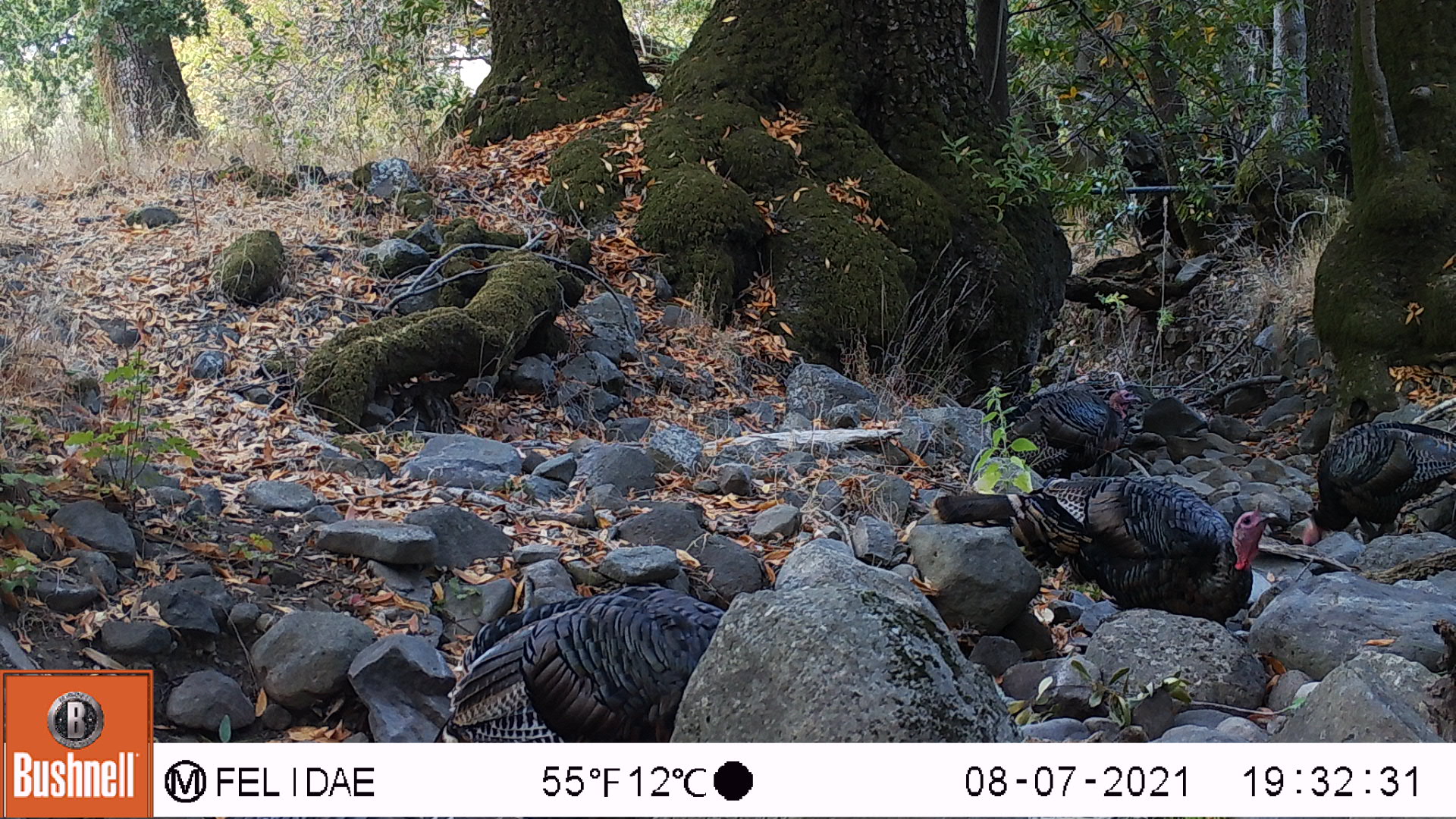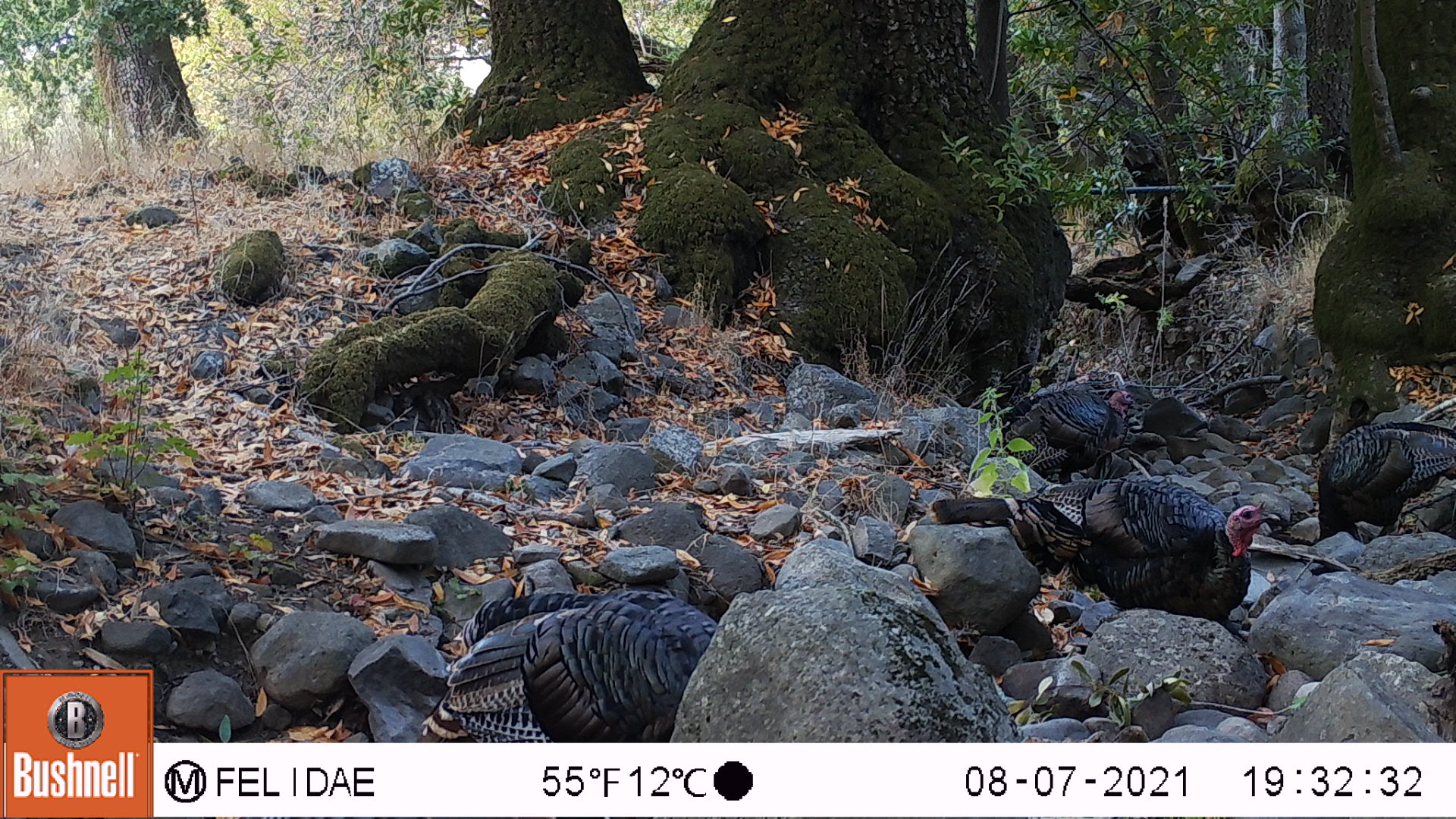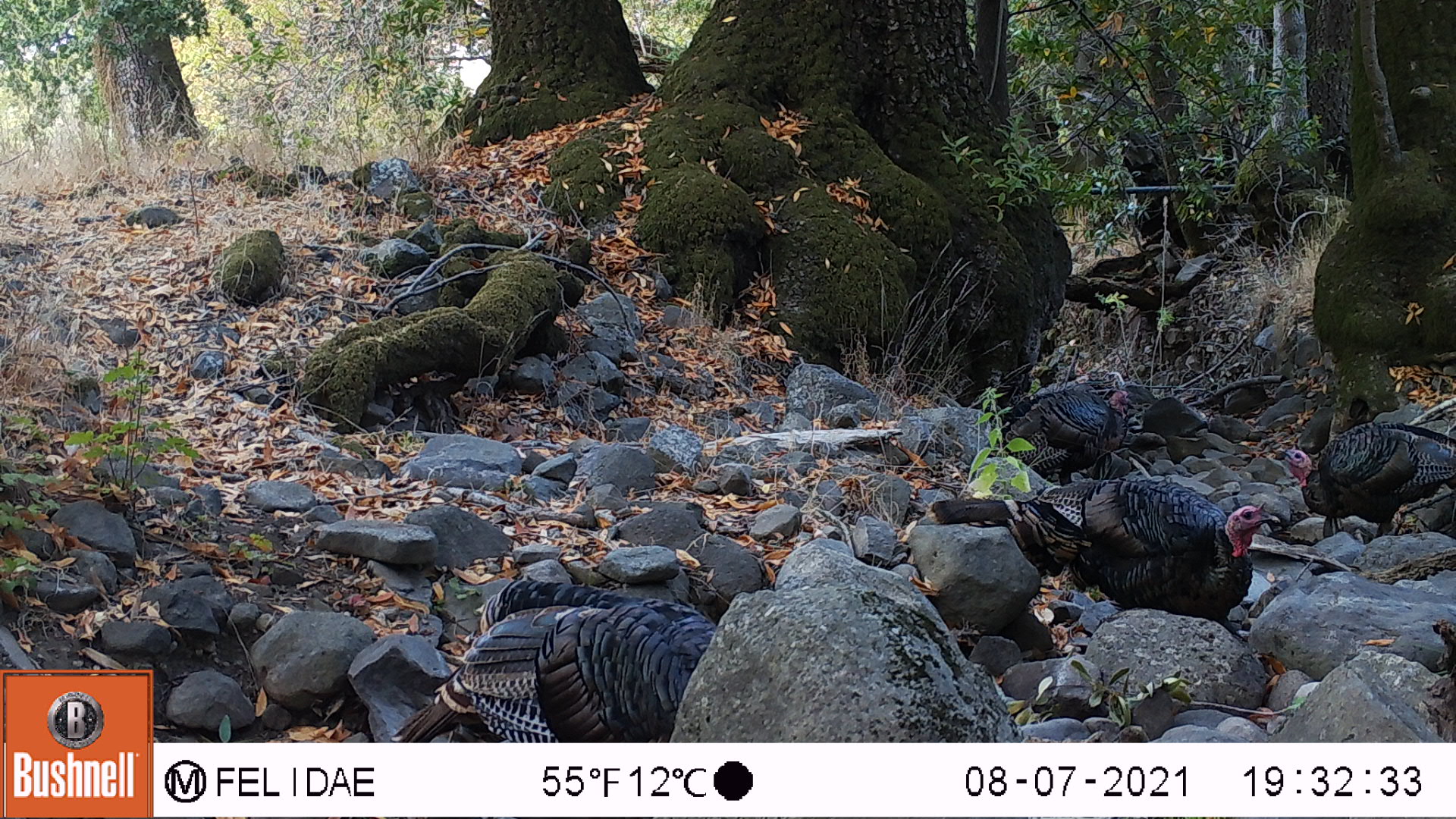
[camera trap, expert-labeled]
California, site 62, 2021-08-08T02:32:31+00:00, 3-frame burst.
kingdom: Animalia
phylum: Chordata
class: Aves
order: Galliformes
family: Phasianidae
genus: Meleagris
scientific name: Meleagris gallopavo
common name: turkey